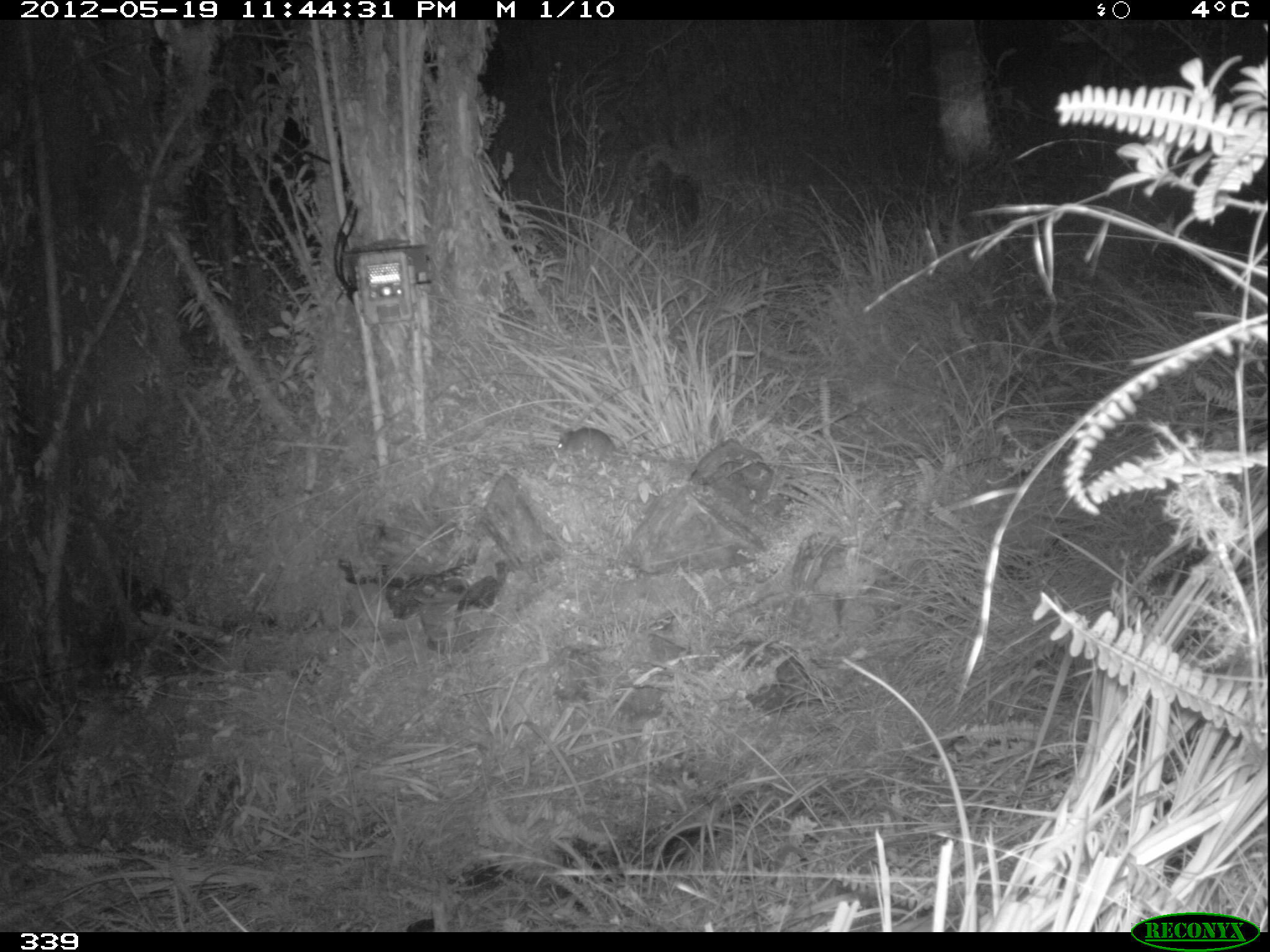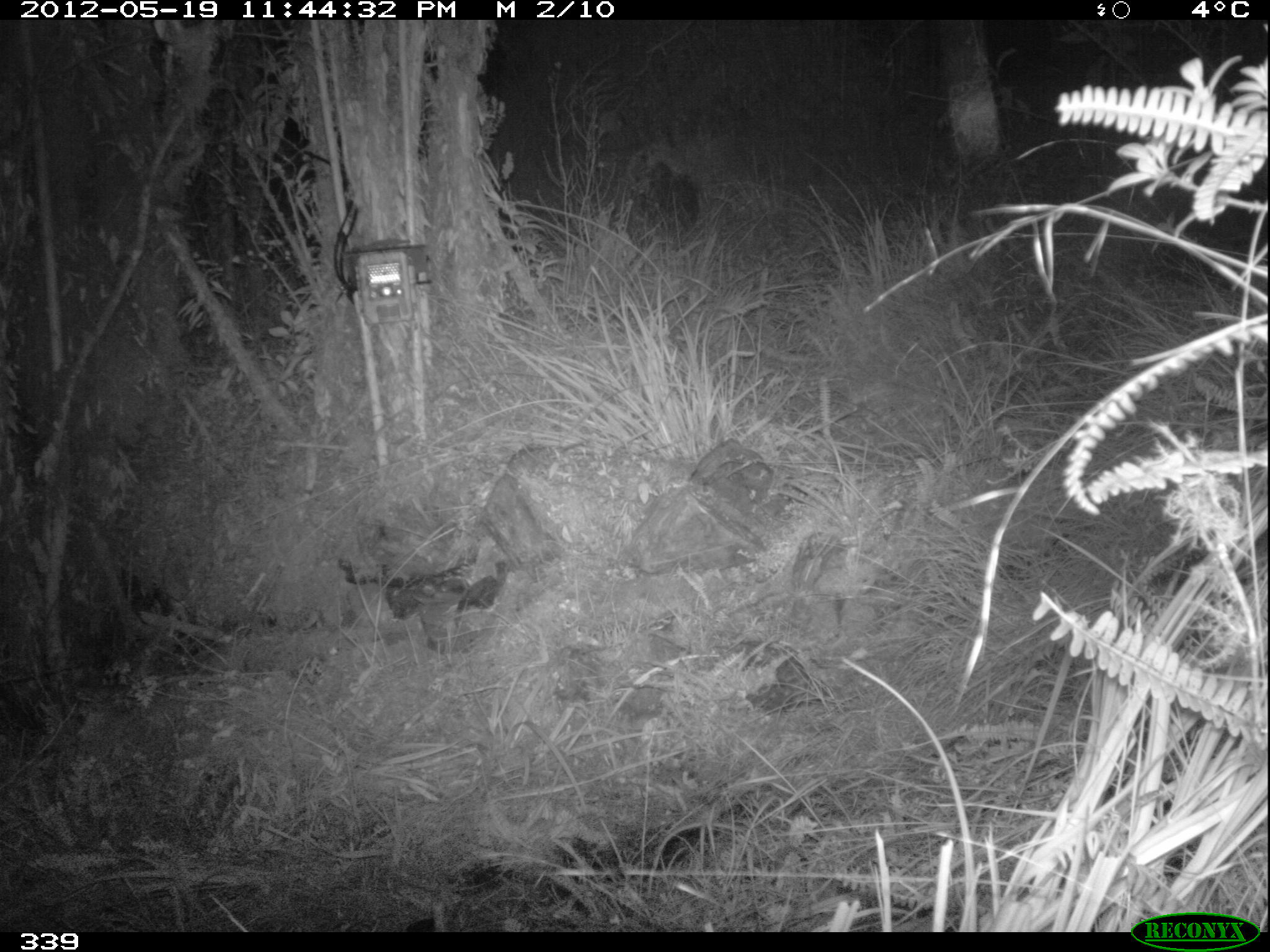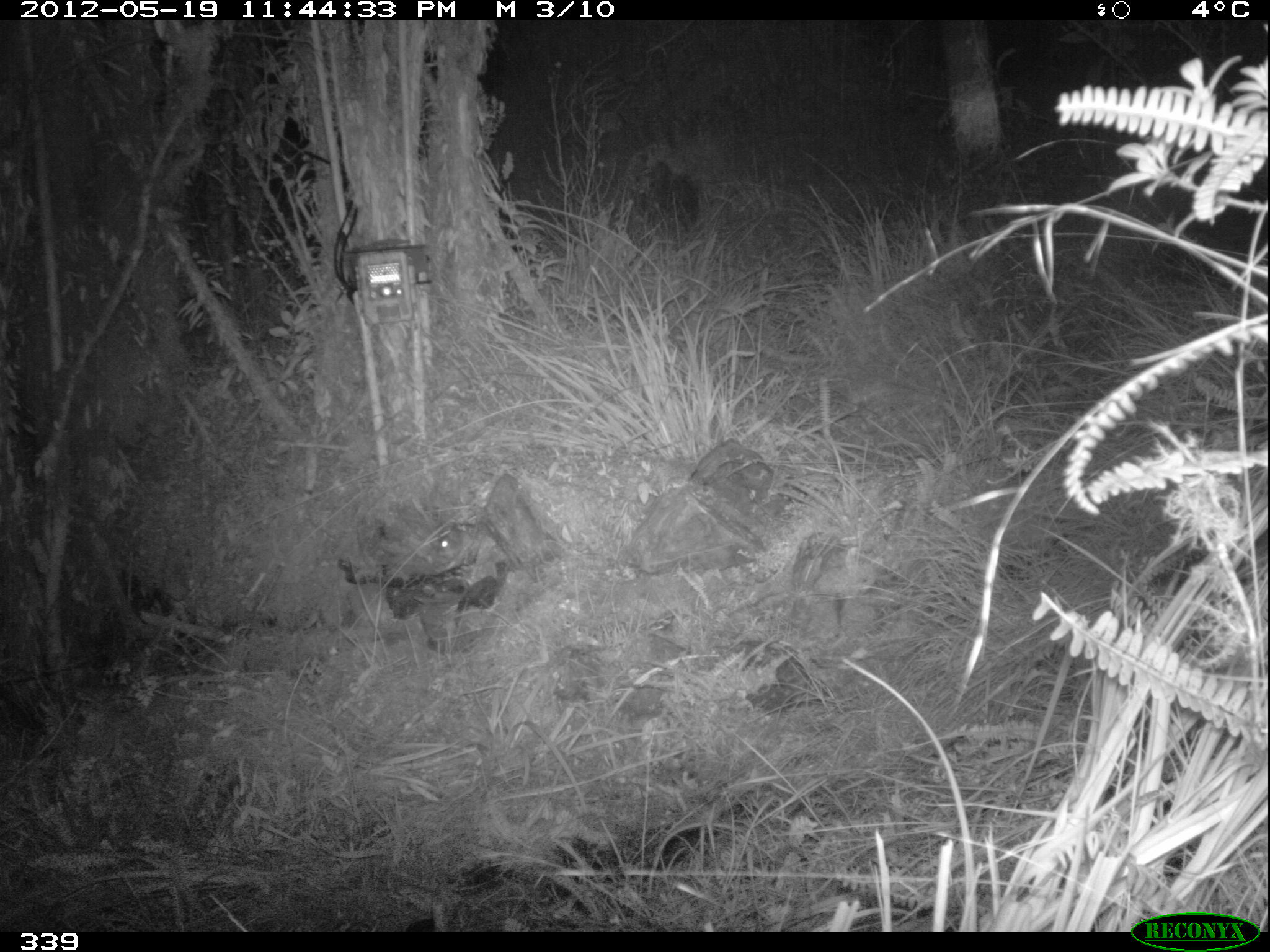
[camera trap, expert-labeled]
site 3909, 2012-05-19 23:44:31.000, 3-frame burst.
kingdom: Animalia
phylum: Chordata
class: Mammalia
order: Rodentia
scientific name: Rodentia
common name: rodents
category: unknown rodent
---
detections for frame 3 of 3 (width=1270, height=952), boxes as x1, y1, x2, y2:
unknown rodent: 436, 528, 472, 559